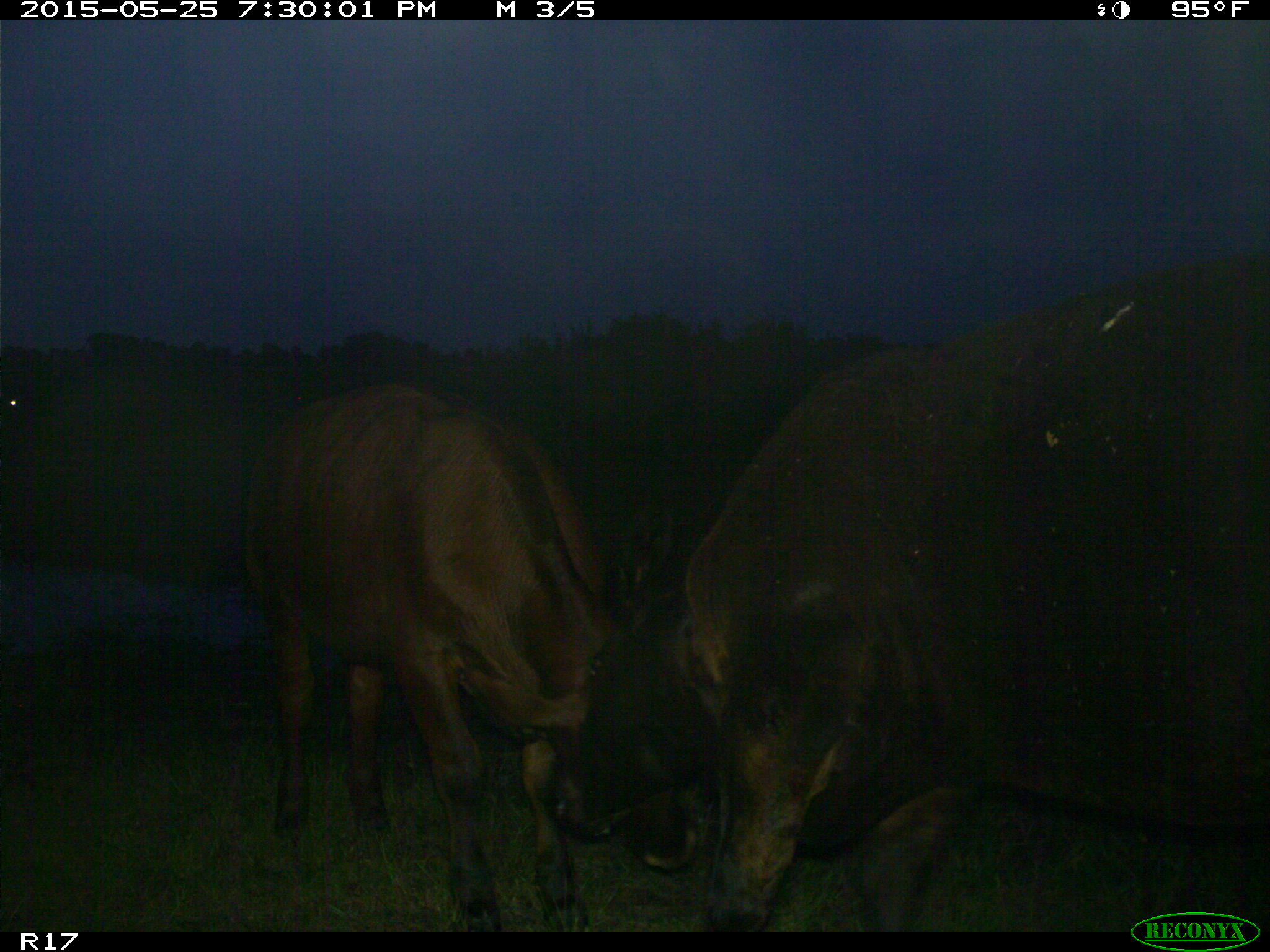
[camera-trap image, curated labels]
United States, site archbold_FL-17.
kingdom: Animalia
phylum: Chordata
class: Mammalia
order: Artiodactyla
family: Bovidae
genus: Bos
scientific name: Bos taurus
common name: domestic cow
Bos taurus (domestic cow).